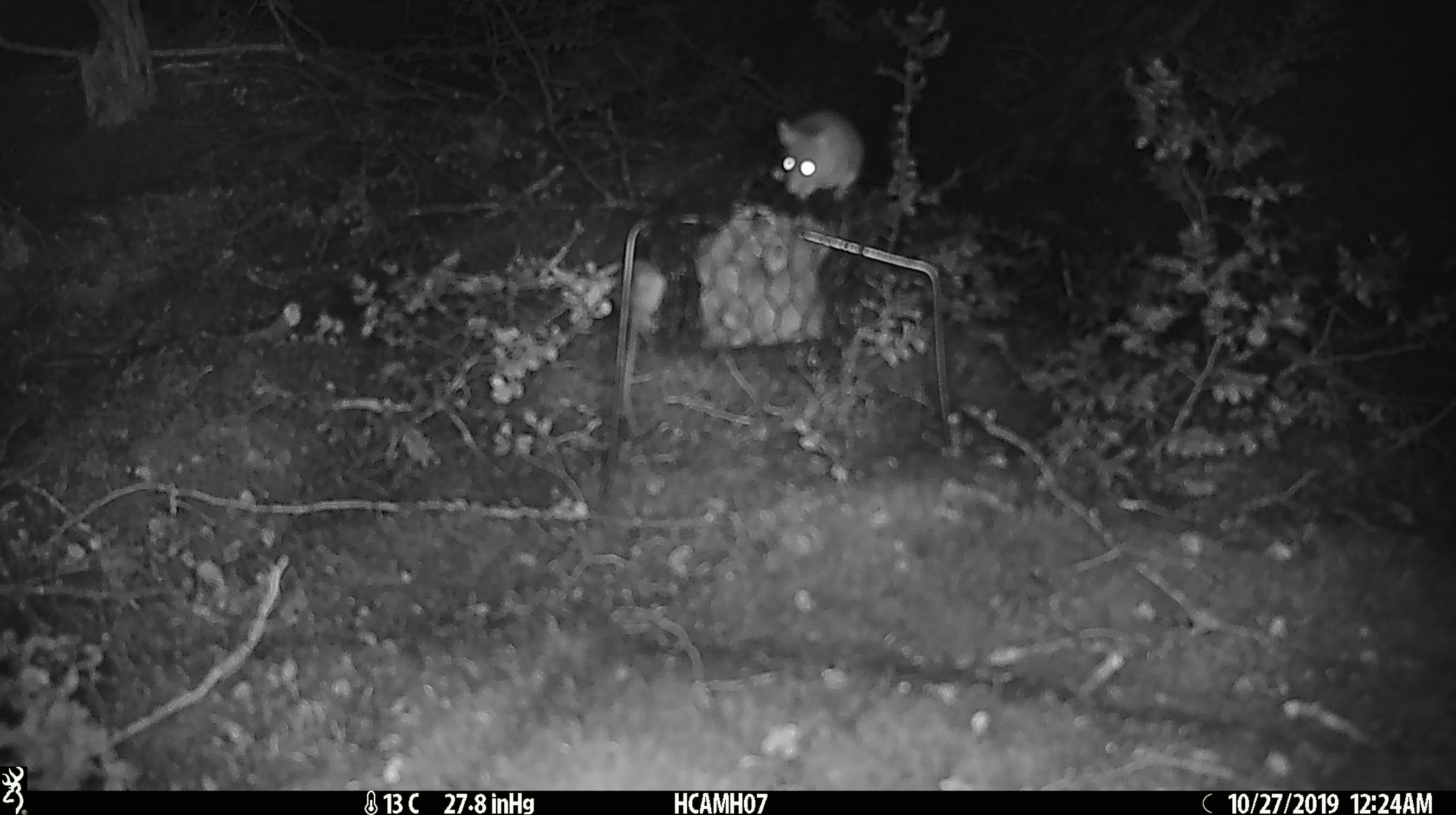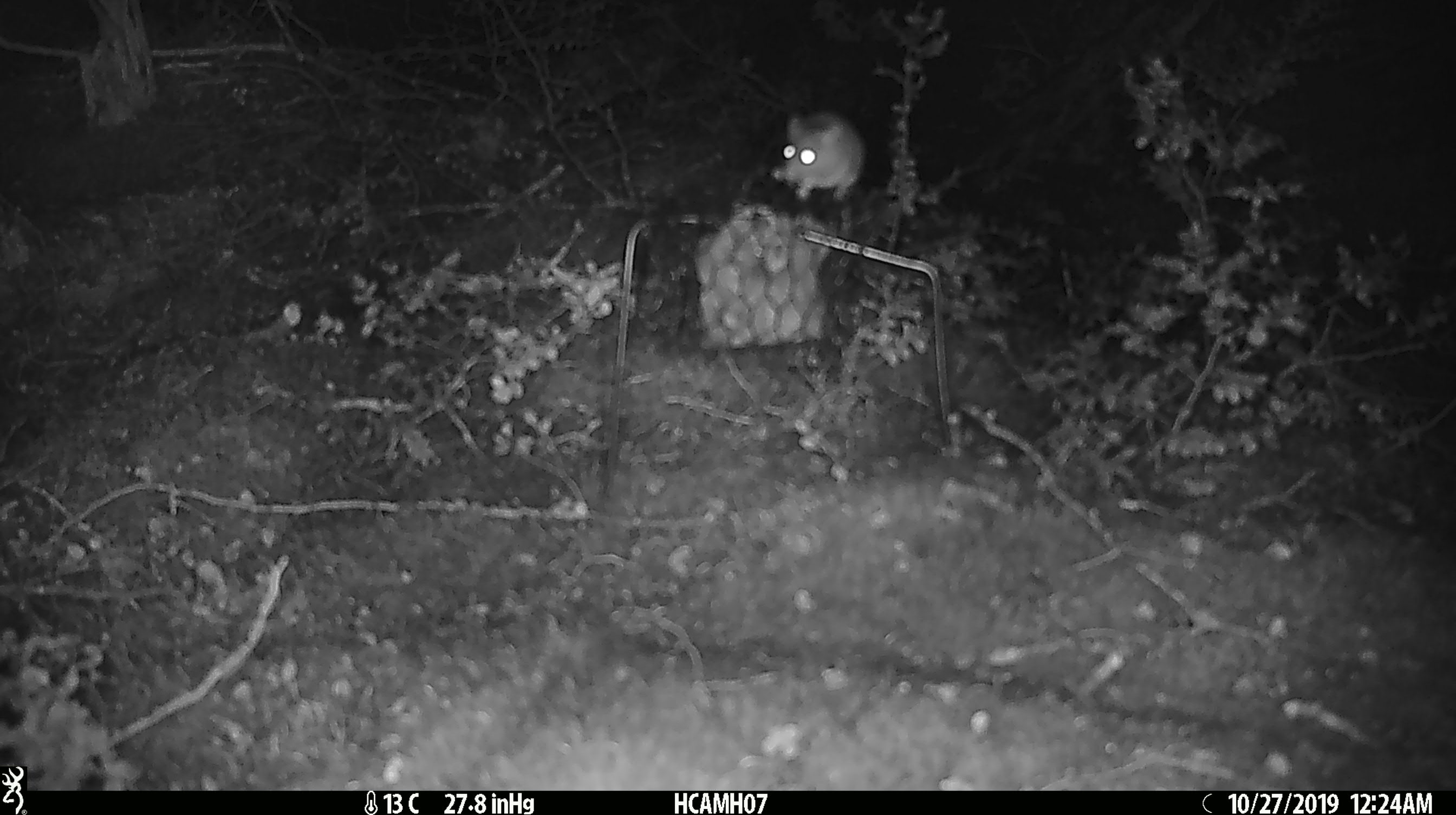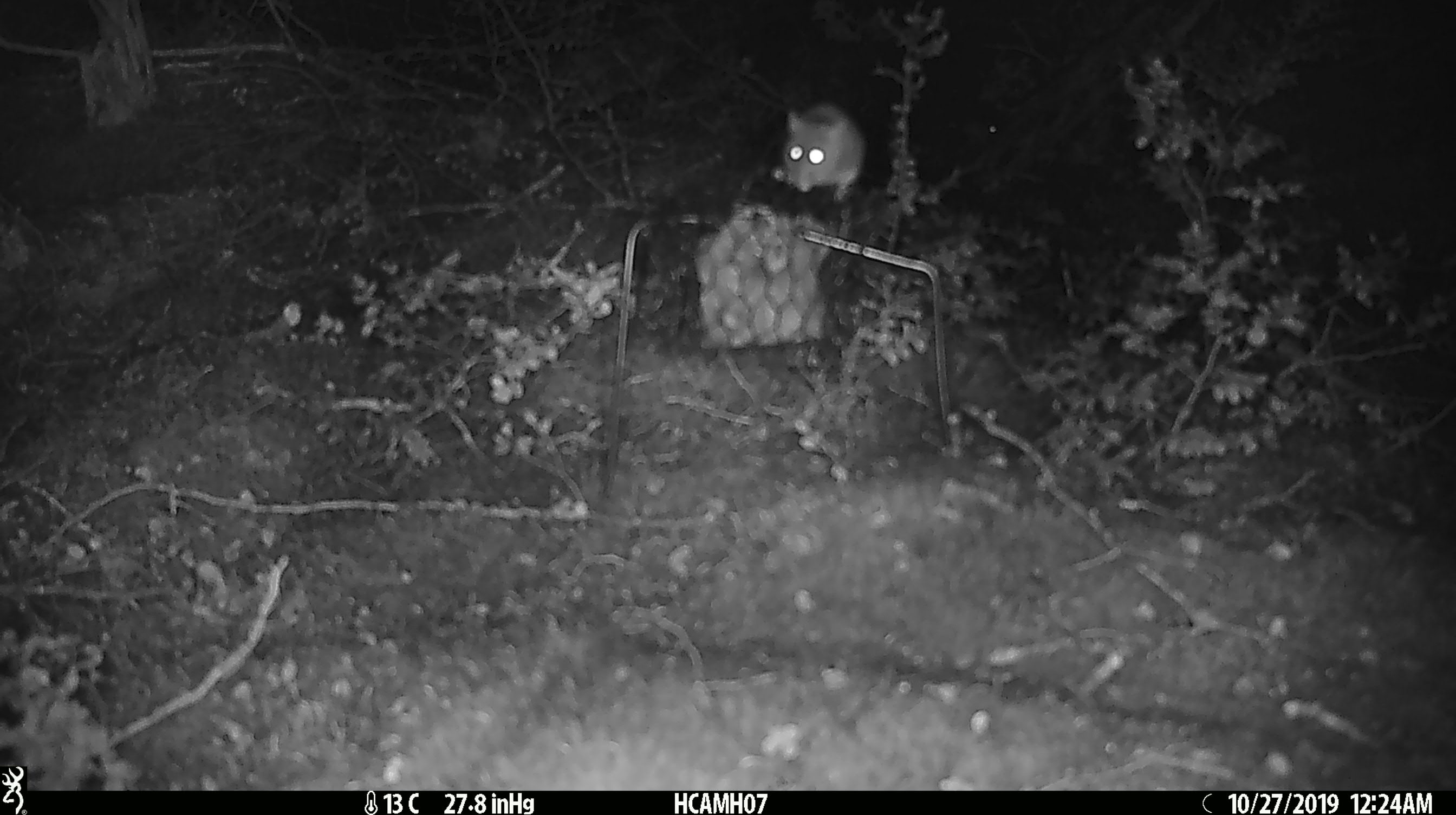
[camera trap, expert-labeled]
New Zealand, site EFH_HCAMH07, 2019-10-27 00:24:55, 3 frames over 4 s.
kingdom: Animalia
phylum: Chordata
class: Mammalia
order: Rodentia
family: Muridae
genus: Mus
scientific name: Mus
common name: mouse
Mouse (Mus).